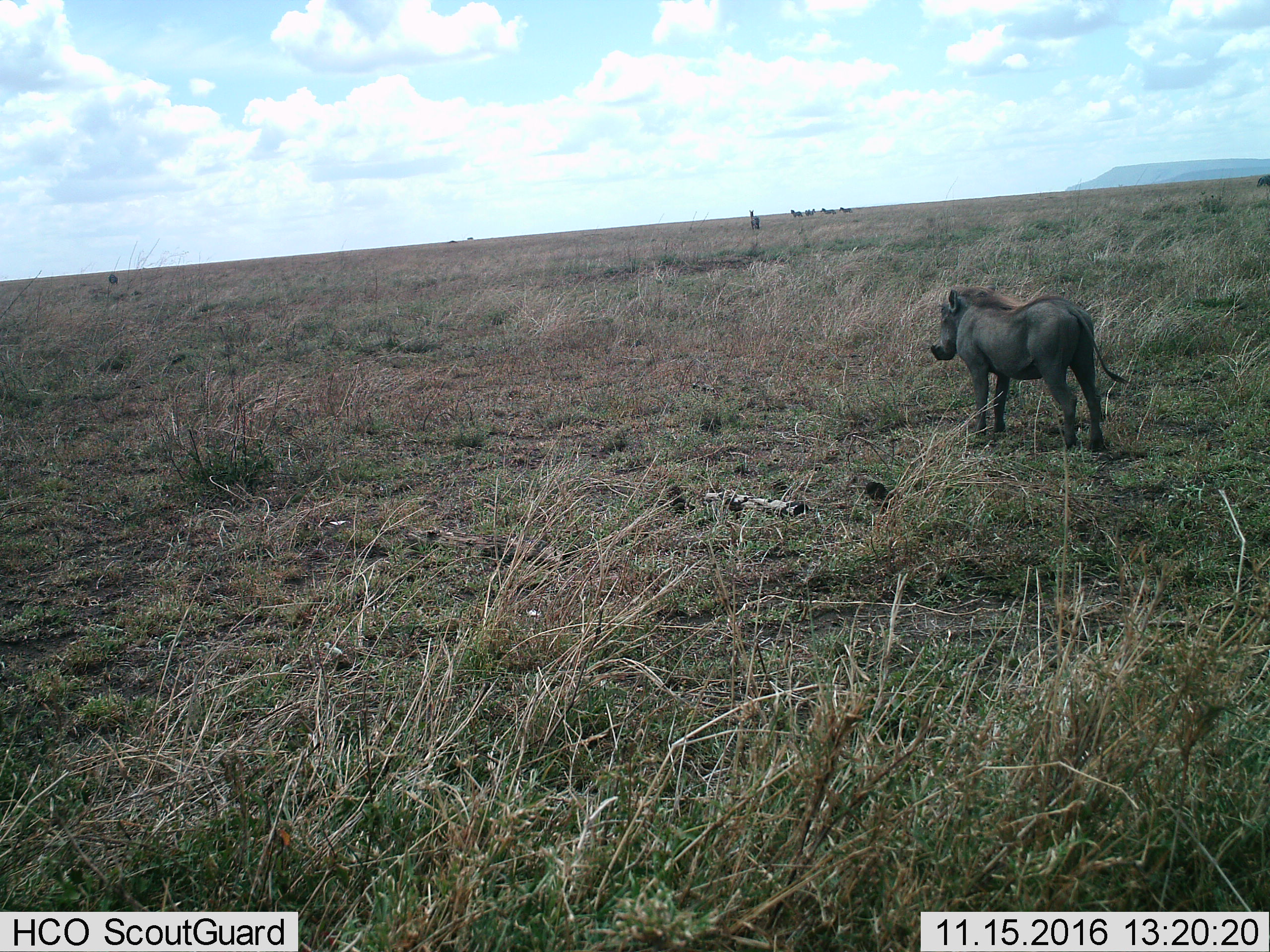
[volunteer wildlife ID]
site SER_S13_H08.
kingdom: Animalia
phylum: Chordata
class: Mammalia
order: Artiodactyla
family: Suidae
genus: Phacochoerus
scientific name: Phacochoerus africanus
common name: warthog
Warthog (Phacochoerus africanus), count 1. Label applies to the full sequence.